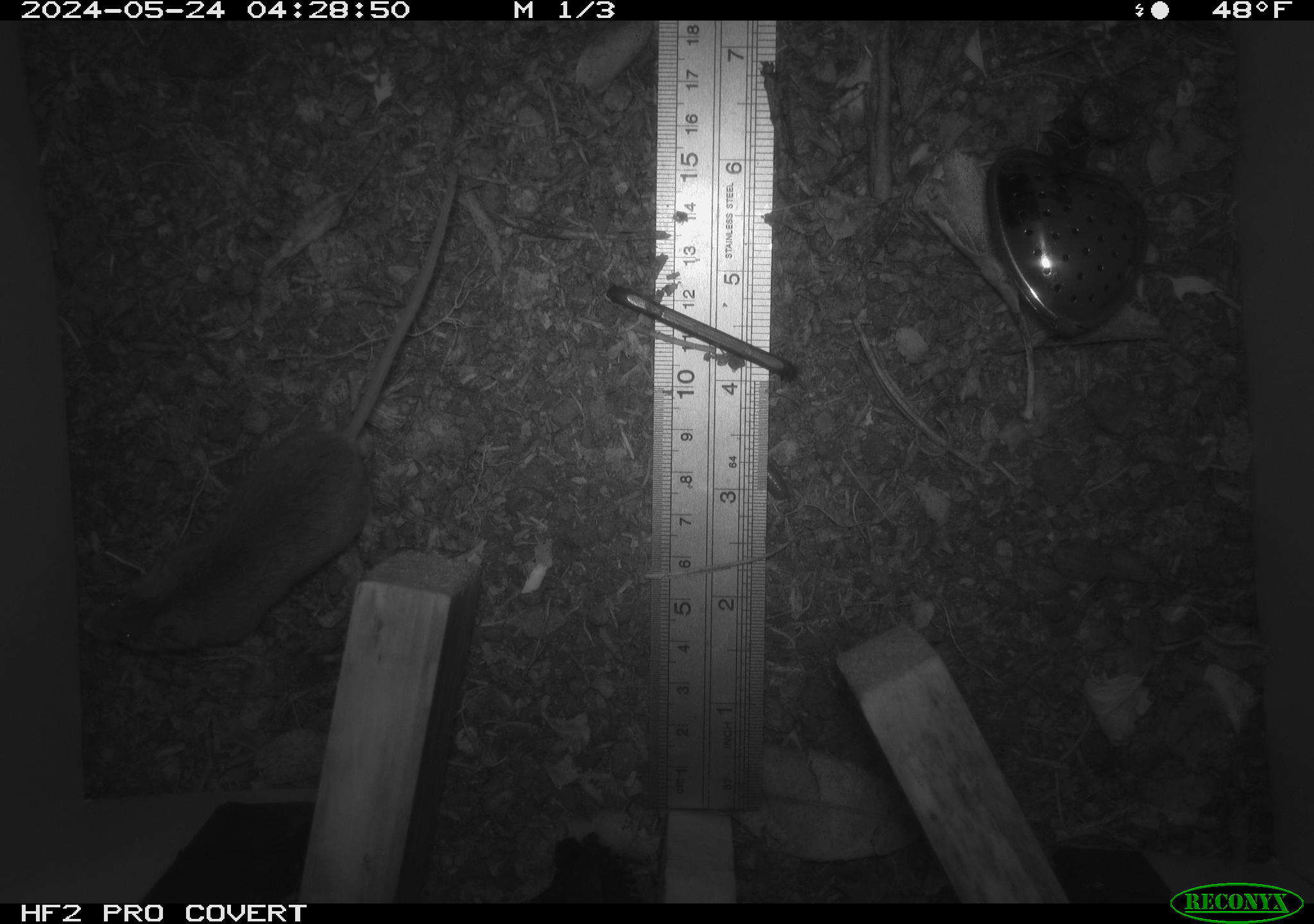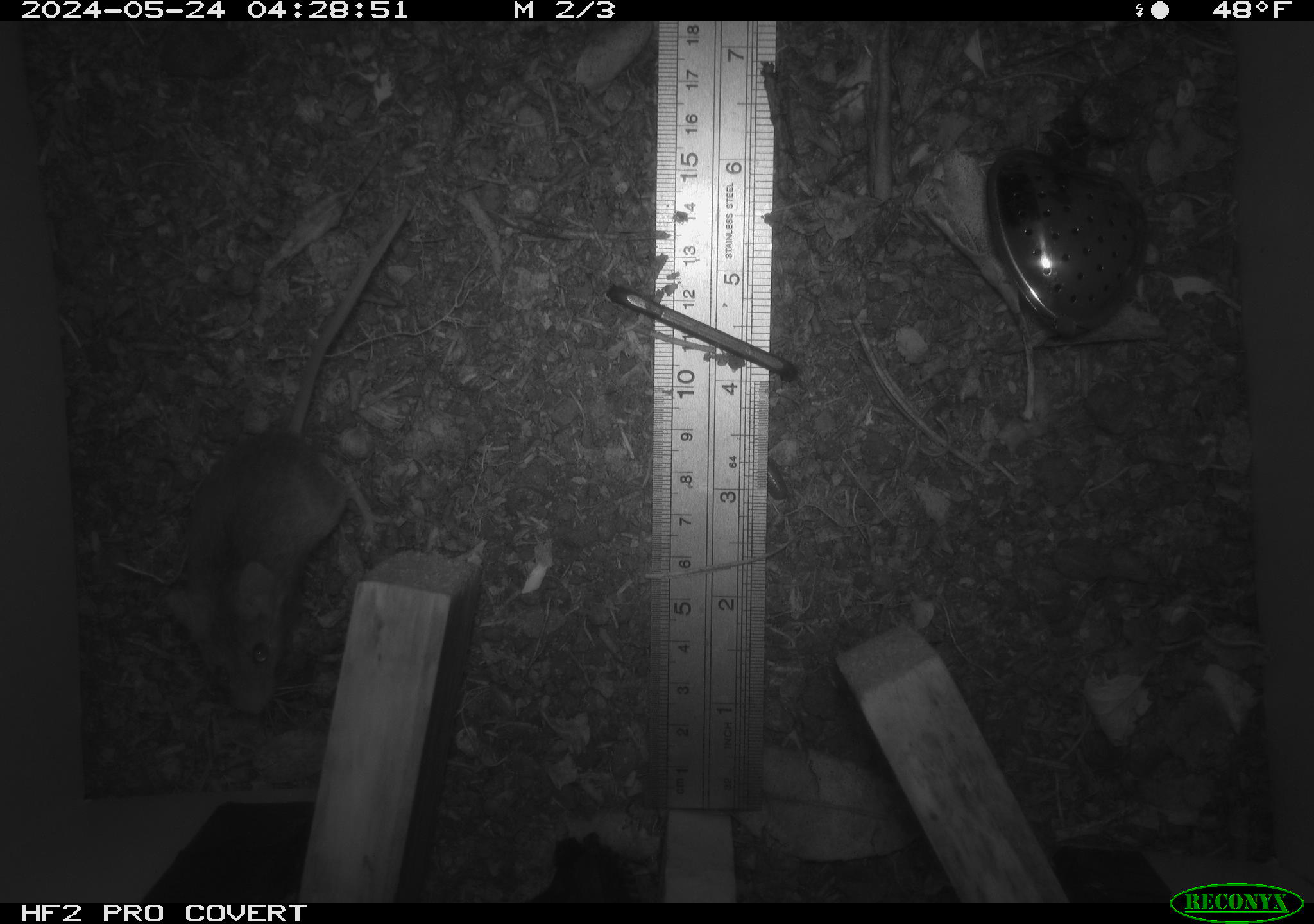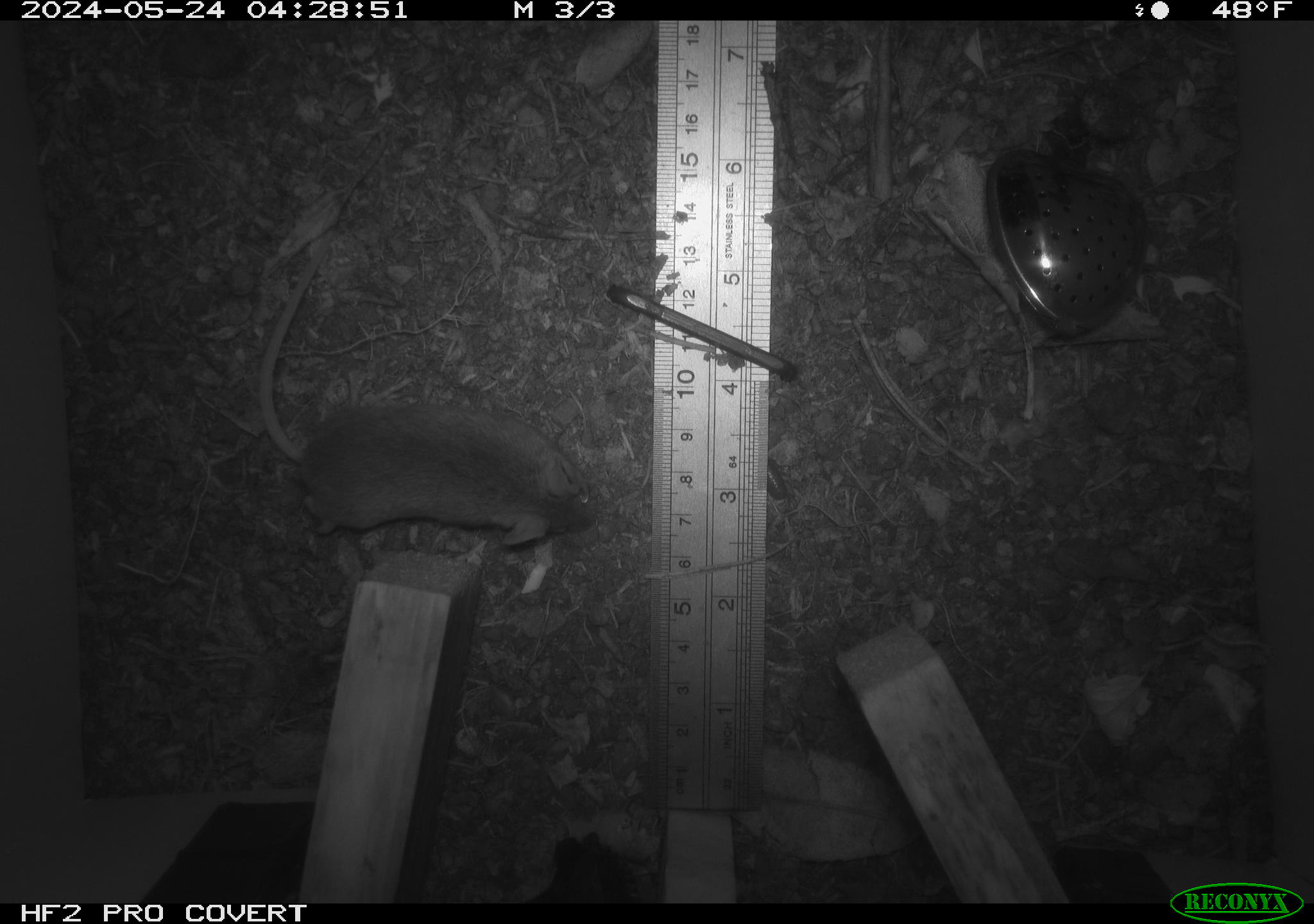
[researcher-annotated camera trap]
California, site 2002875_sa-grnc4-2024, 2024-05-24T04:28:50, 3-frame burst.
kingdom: Animalia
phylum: Chordata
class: Mammalia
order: Rodentia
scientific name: Rodentia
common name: rodent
Rodent (Rodentia).